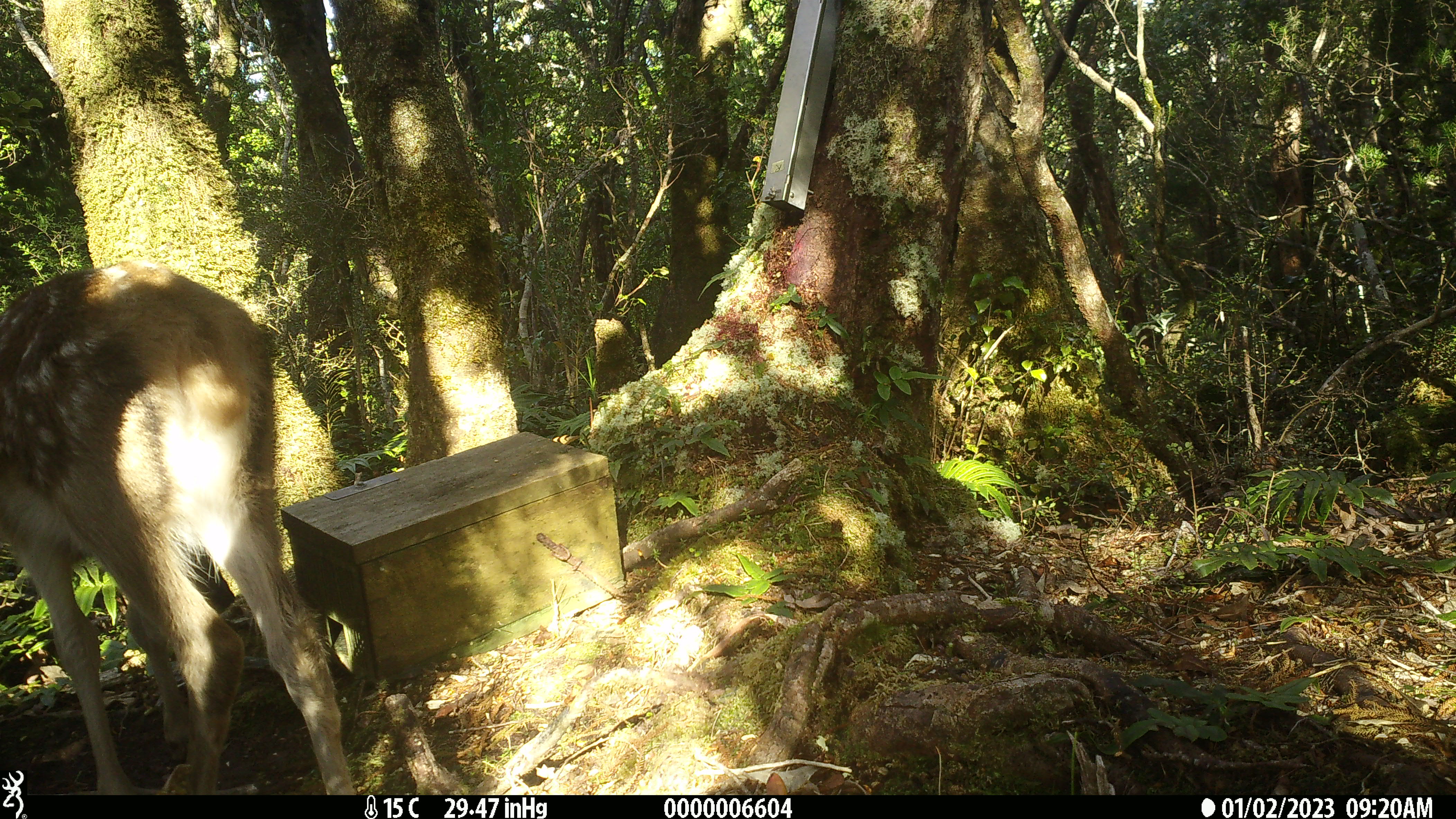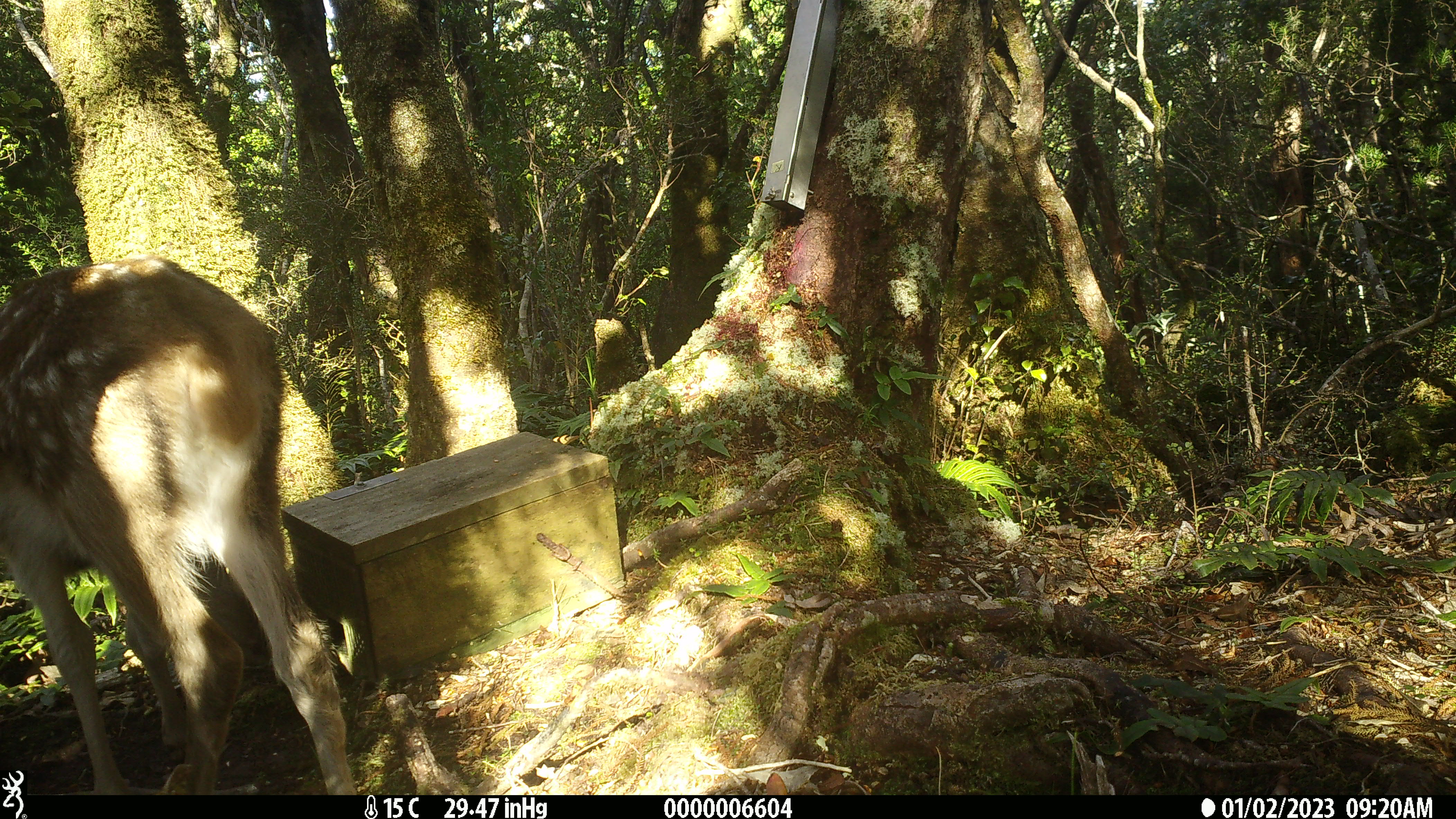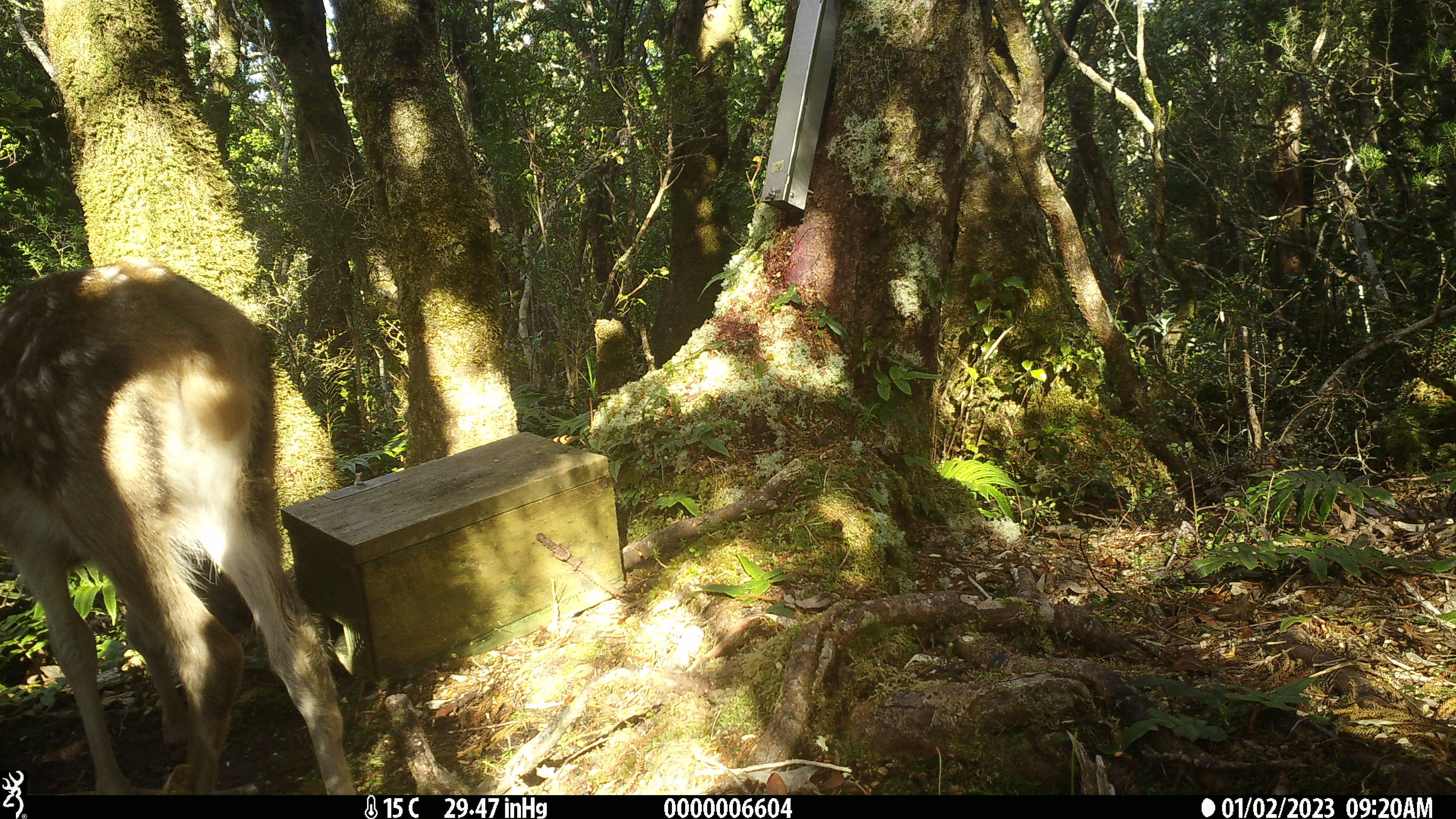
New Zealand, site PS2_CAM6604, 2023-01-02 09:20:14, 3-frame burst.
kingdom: Animalia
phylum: Chordata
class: Mammalia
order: Artiodactyla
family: Cervidae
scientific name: Cervidae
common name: deer